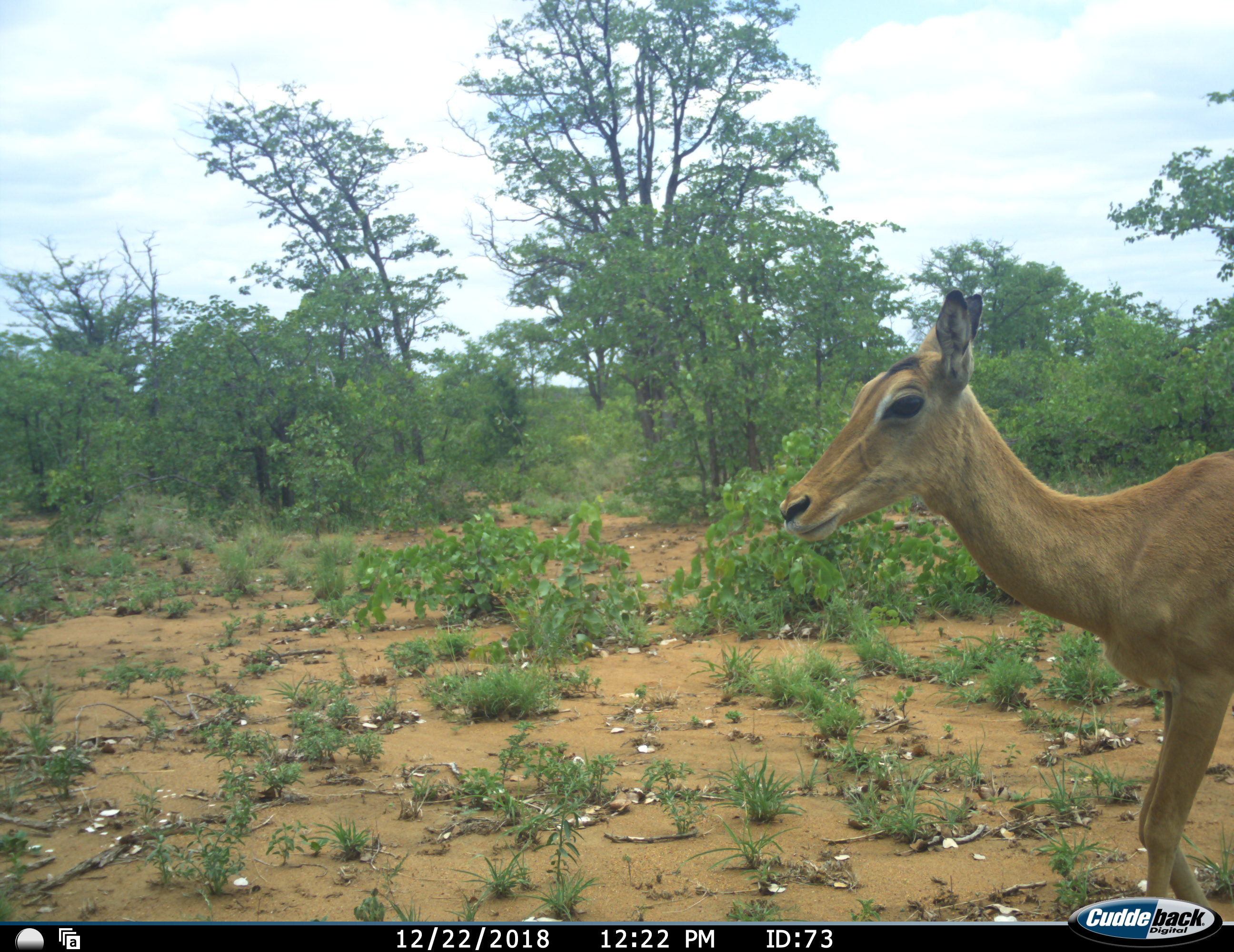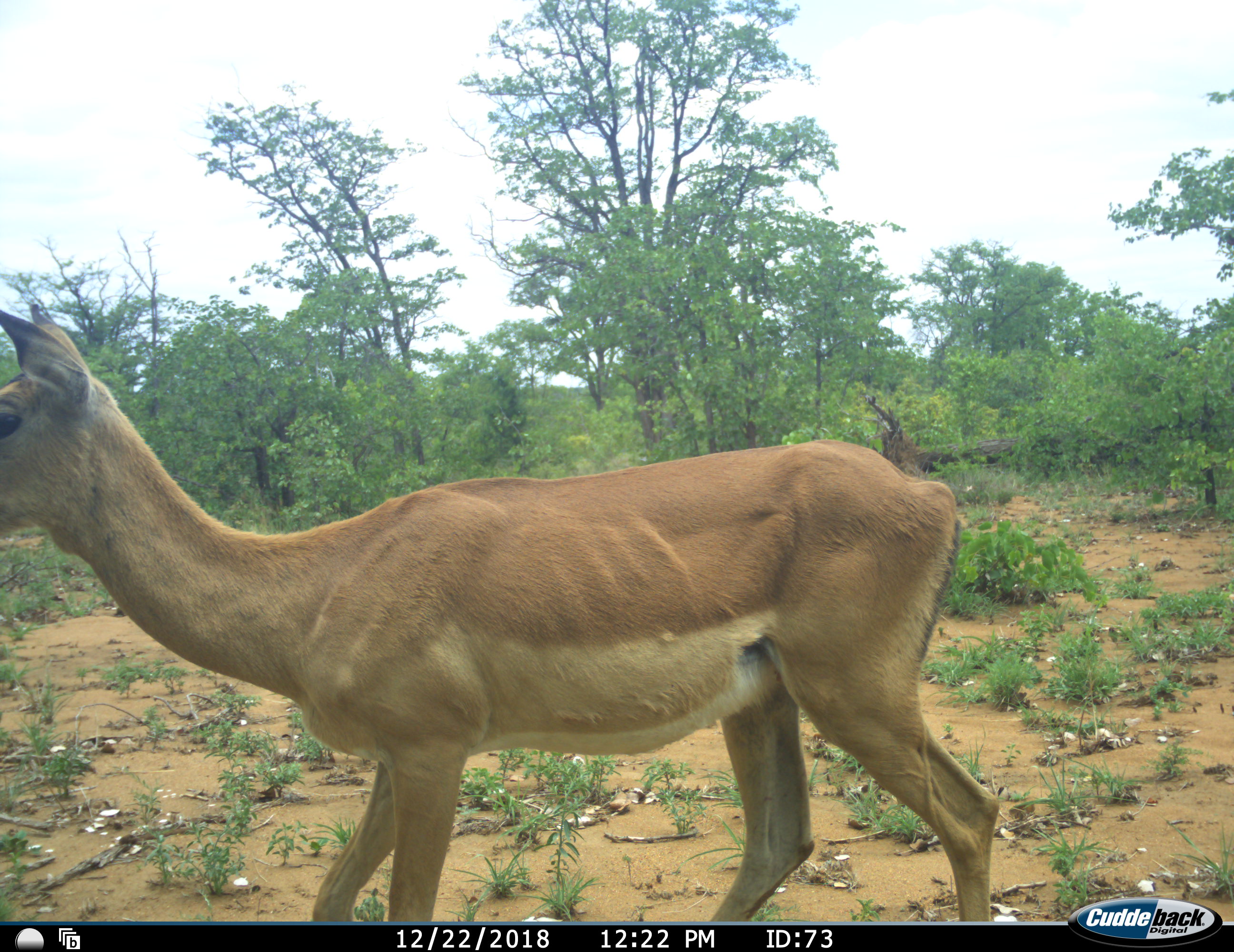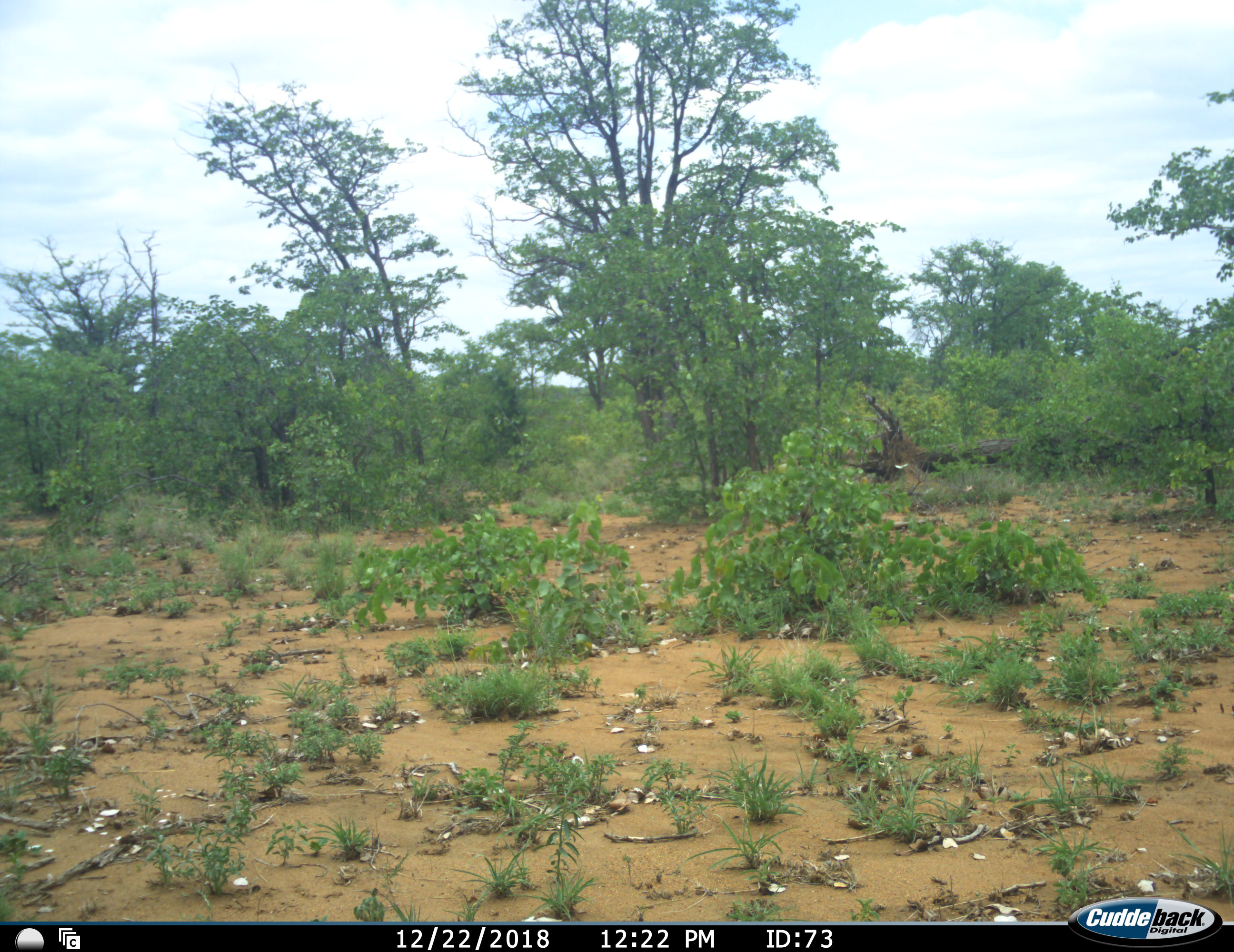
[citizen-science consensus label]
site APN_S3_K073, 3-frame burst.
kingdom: Animalia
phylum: Chordata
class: Mammalia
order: Artiodactyla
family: Bovidae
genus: Aepyceros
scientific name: Aepyceros melampus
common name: impala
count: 1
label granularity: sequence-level